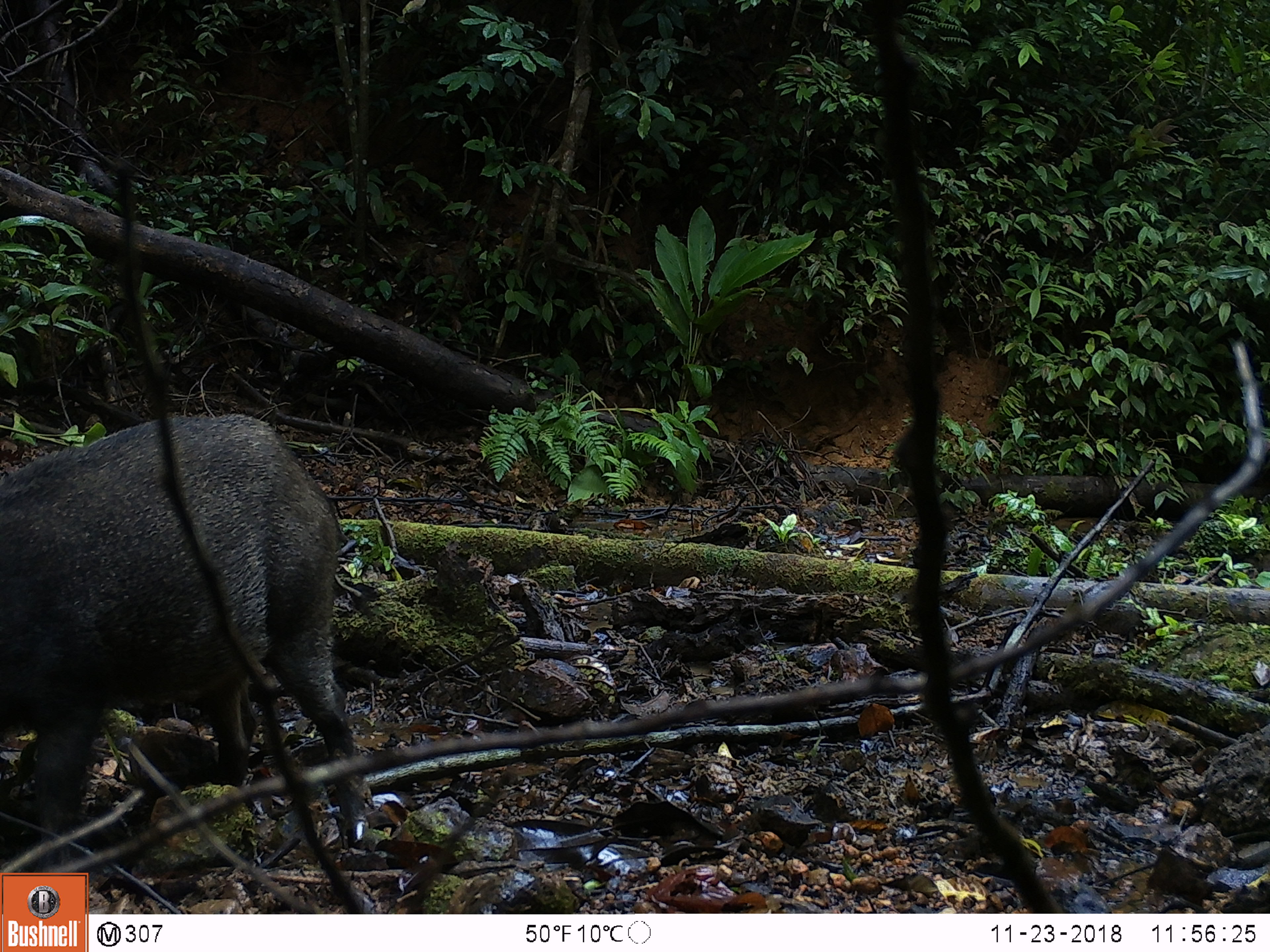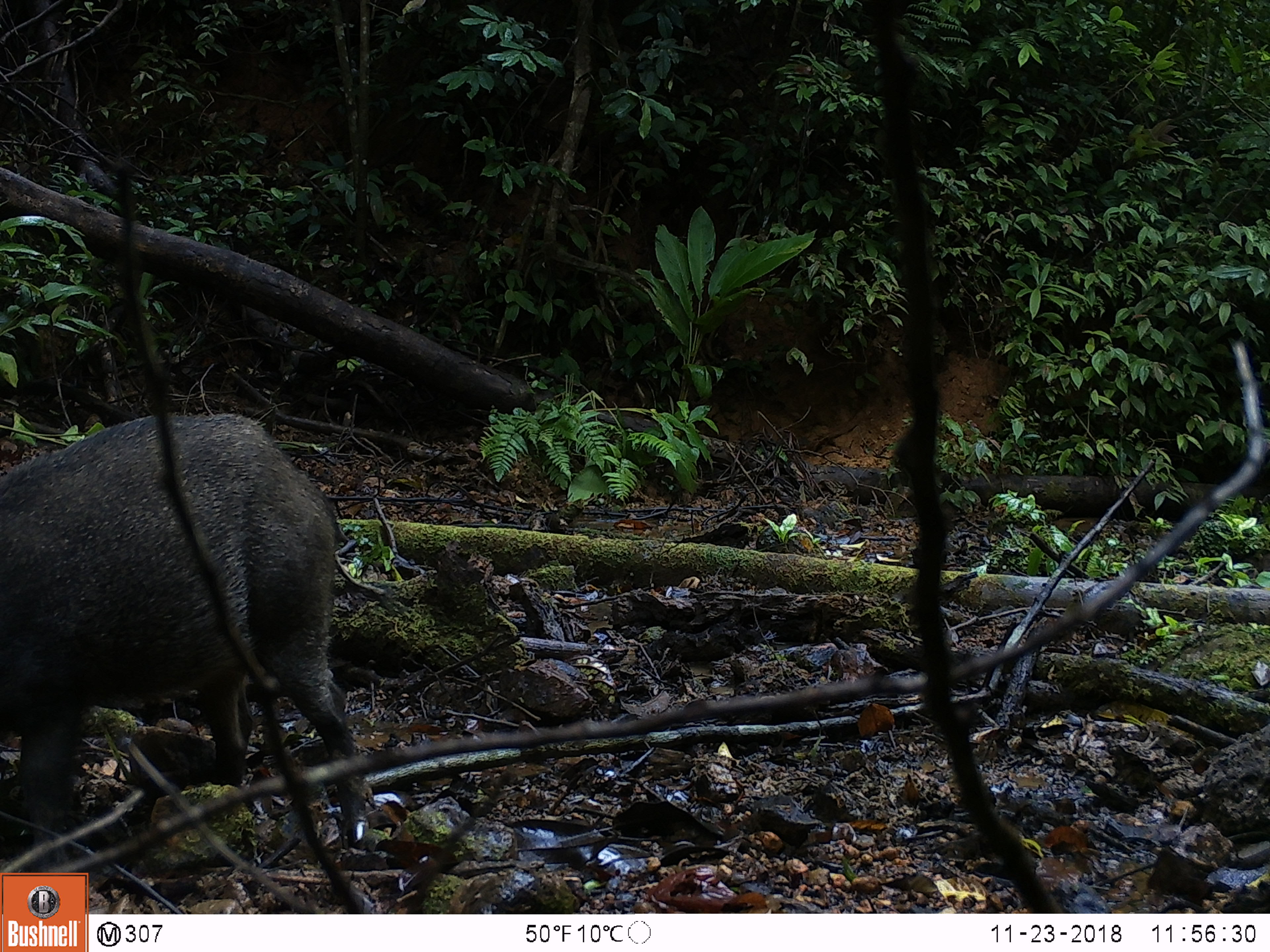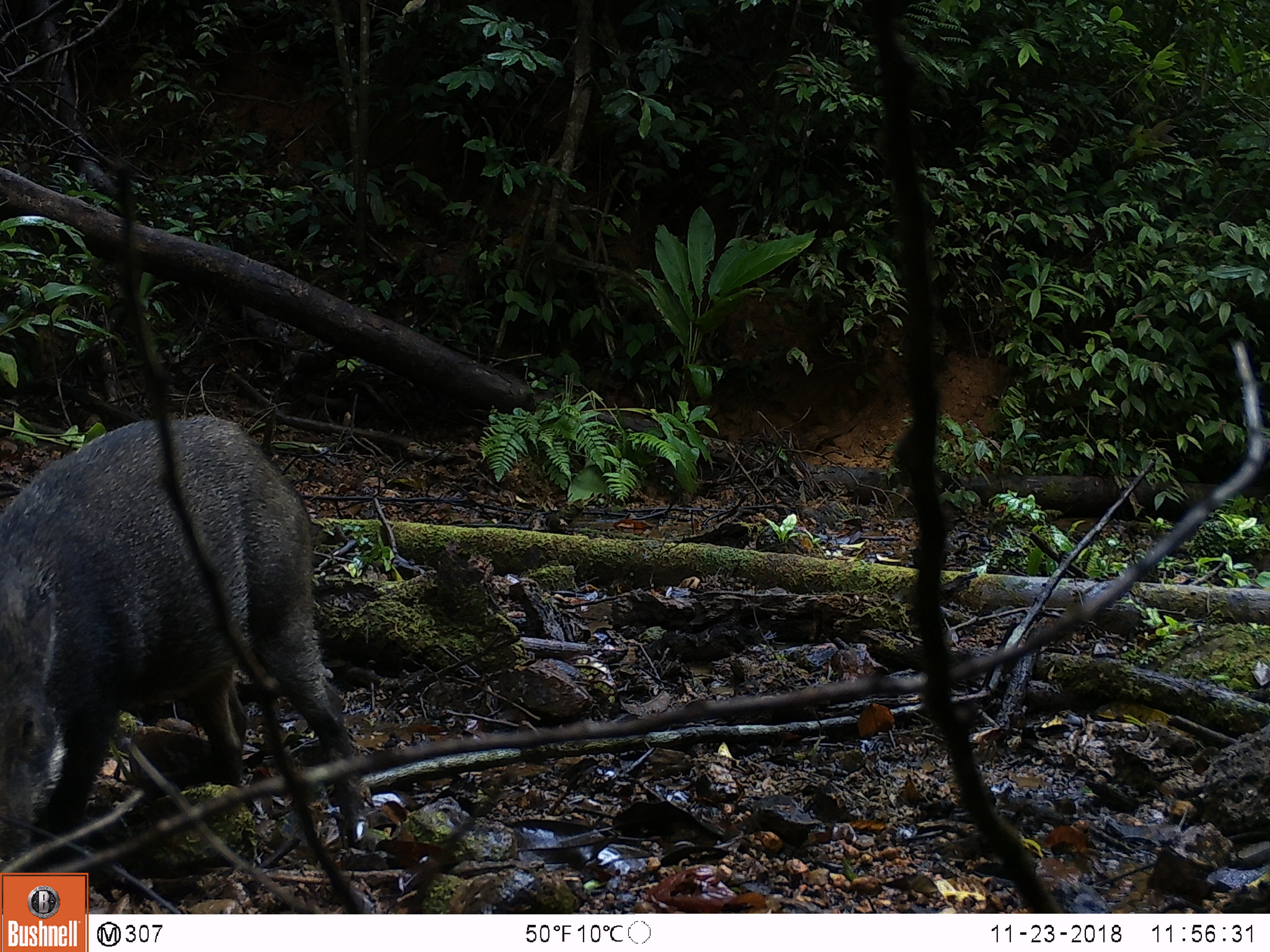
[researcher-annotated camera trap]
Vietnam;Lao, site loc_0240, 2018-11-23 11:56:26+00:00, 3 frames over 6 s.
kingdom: Animalia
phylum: Chordata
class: Mammalia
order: Artiodactyla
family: Suidae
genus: Sus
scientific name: Sus scrofa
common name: eurasian wild pig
Eurasian wild pig (Sus scrofa). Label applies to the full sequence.